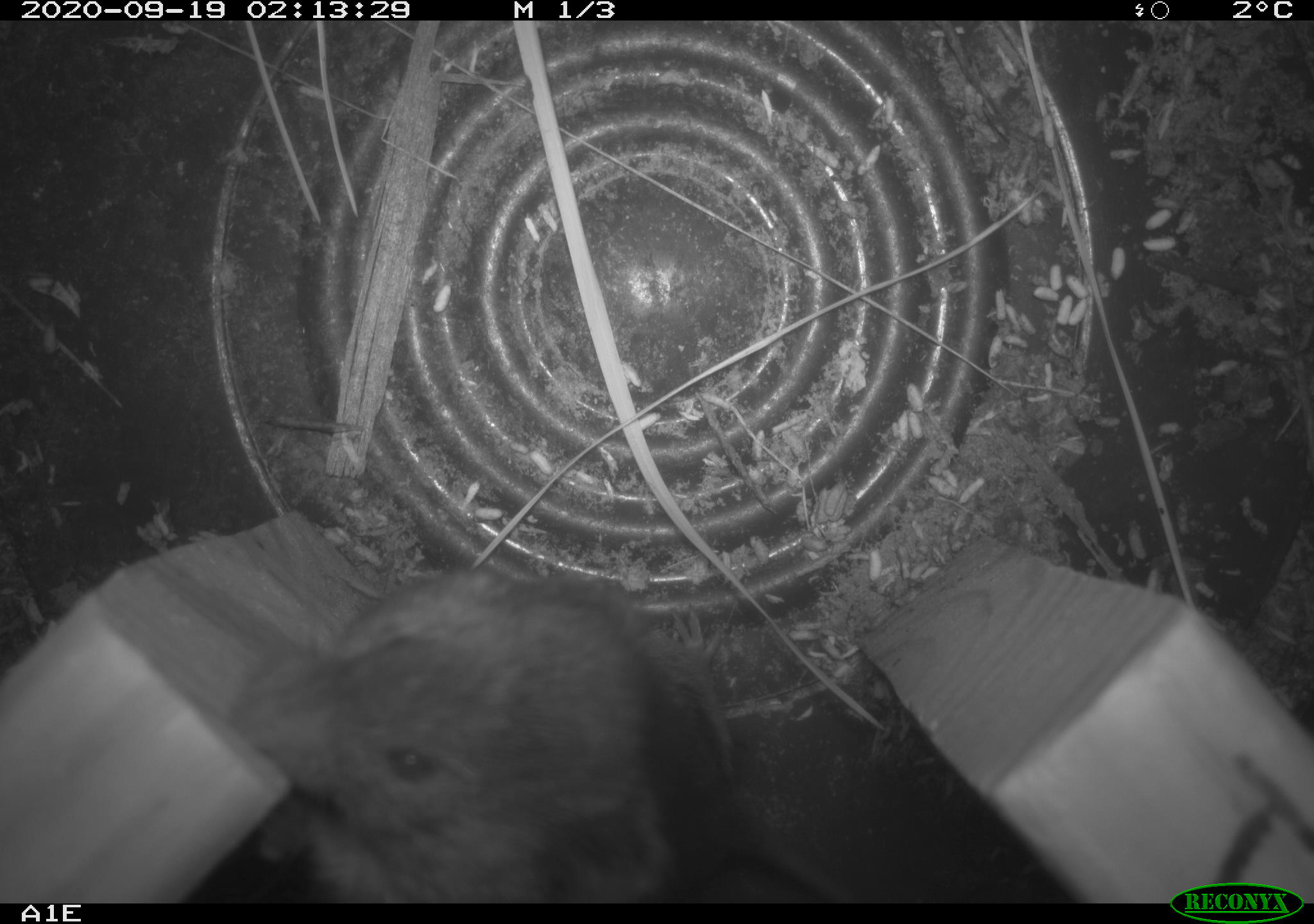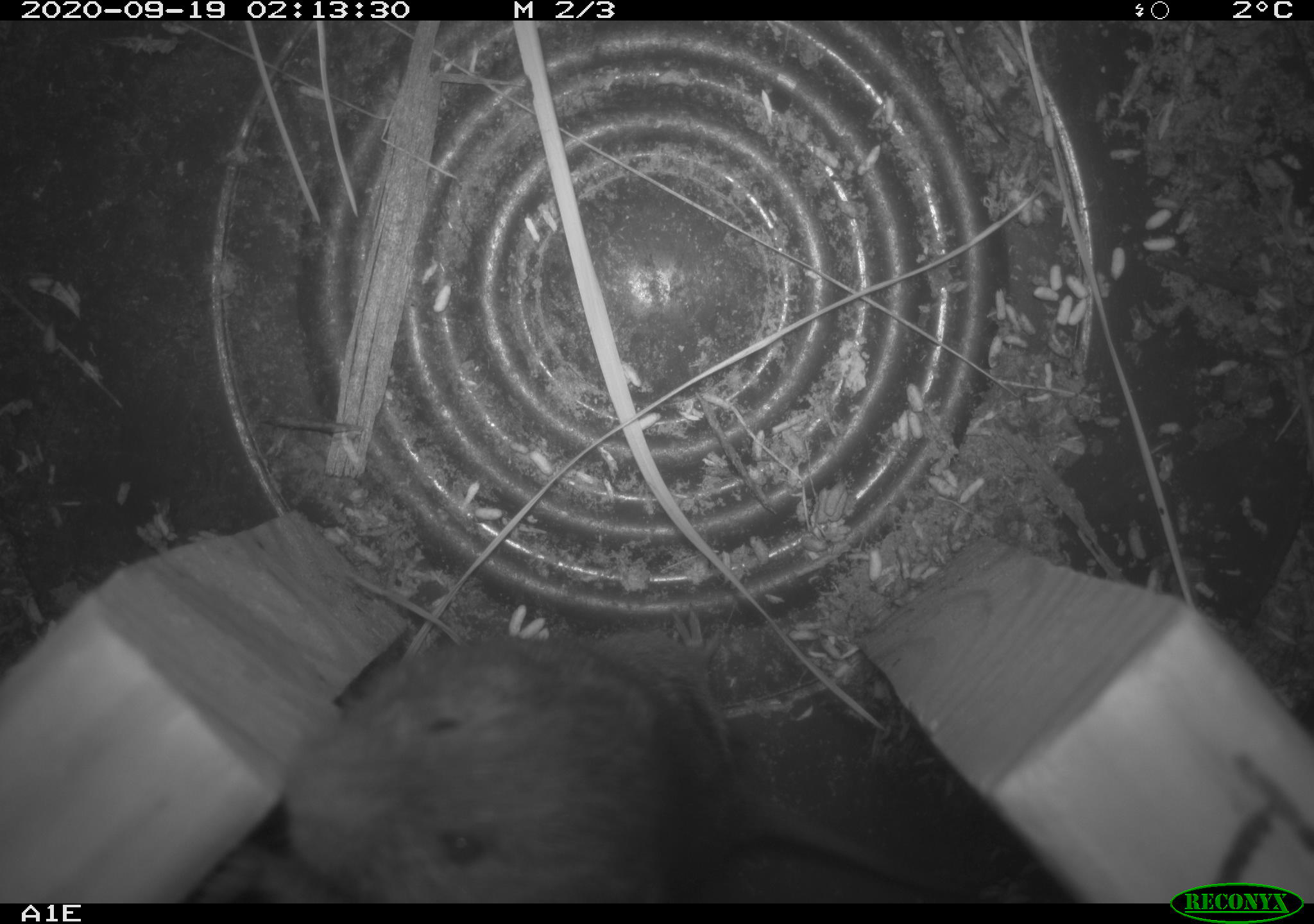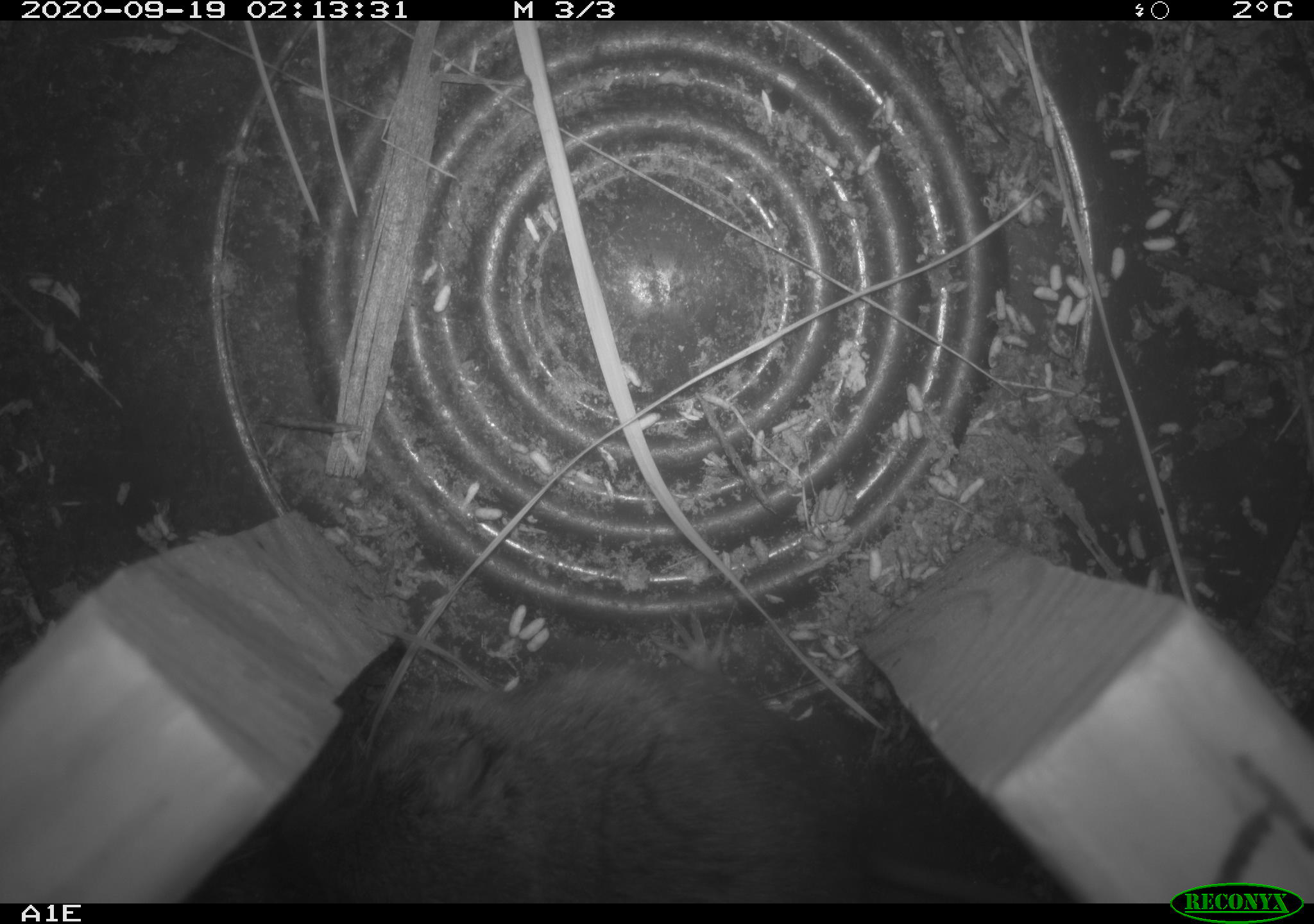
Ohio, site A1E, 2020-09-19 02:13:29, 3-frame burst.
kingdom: Animalia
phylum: Chordata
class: Mammalia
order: Rodentia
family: Cricetidae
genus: Microtus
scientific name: Microtus pennsylvanicus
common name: meadow vole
Meadow vole (Microtus pennsylvanicus).